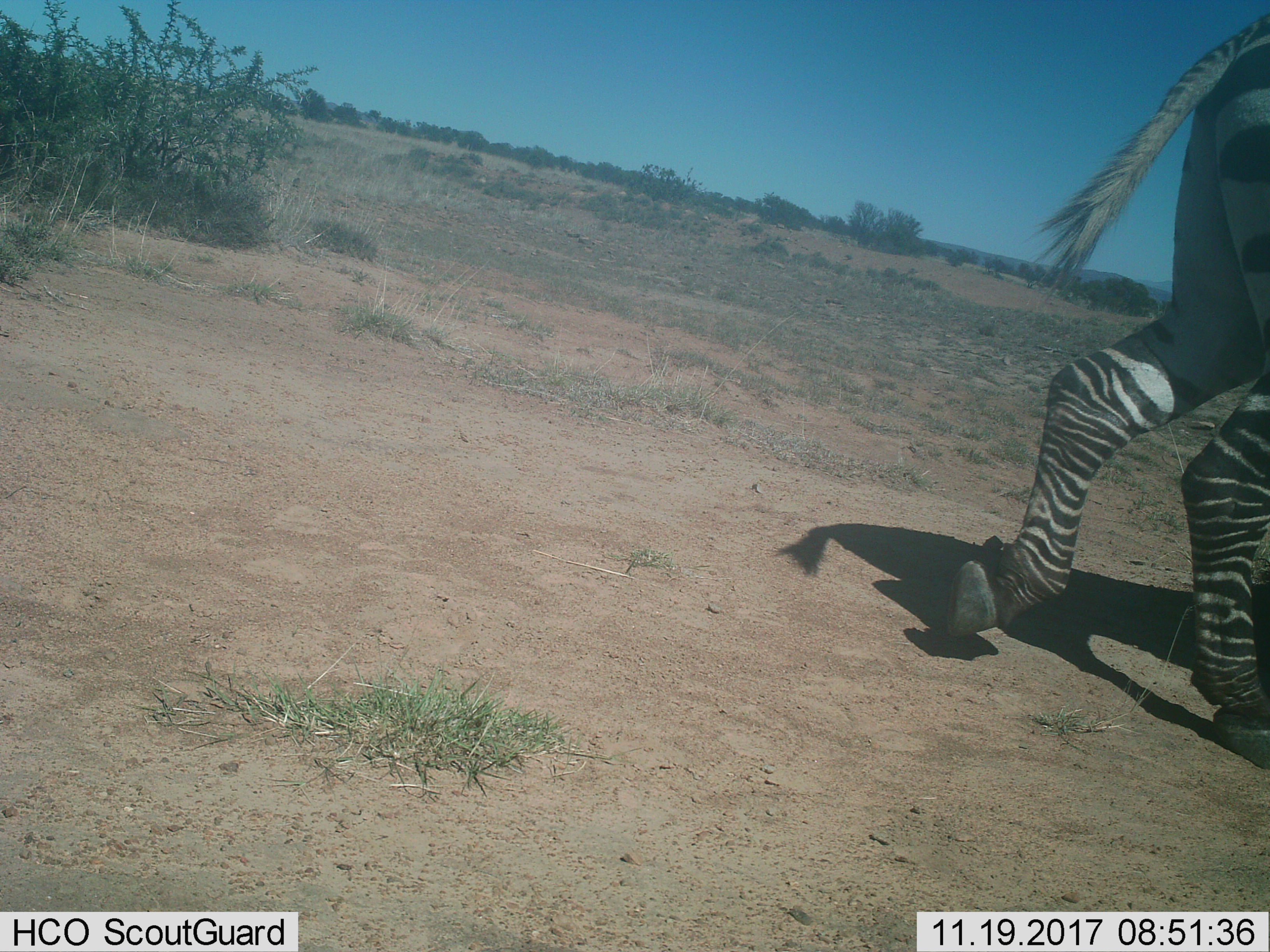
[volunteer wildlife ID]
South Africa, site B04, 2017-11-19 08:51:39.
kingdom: Animalia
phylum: Chordata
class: Mammalia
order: Perissodactyla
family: Equidae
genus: Equus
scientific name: Equus zebra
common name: mountain zebra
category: zebramountain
Zebramountain (mountain zebra) (Equus zebra), count 1. Behavior (volunteer vote fractions): standing 12%, resting 0%, moving 100%, interacting 0%. Young present (vote fraction): 0%. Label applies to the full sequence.